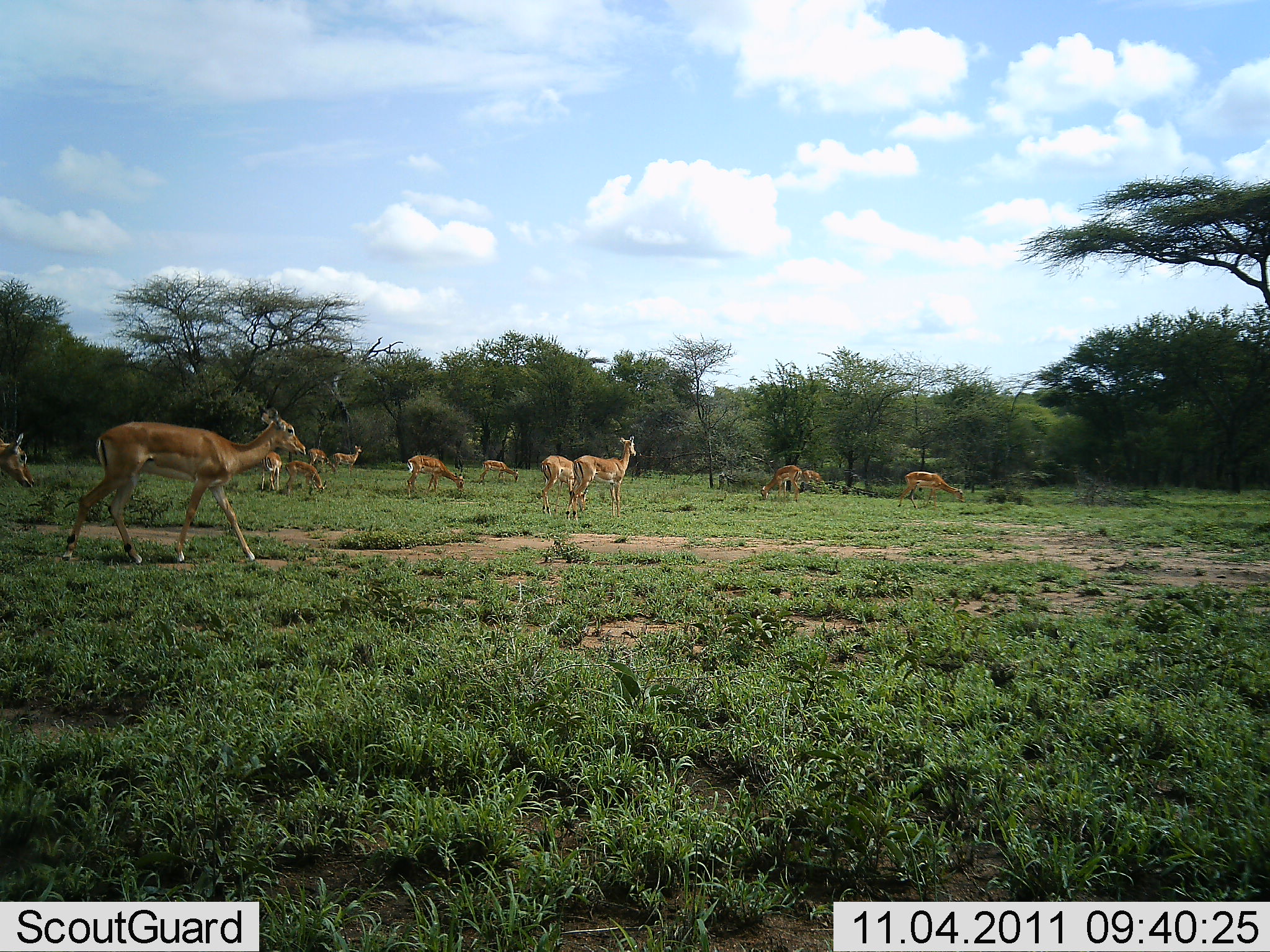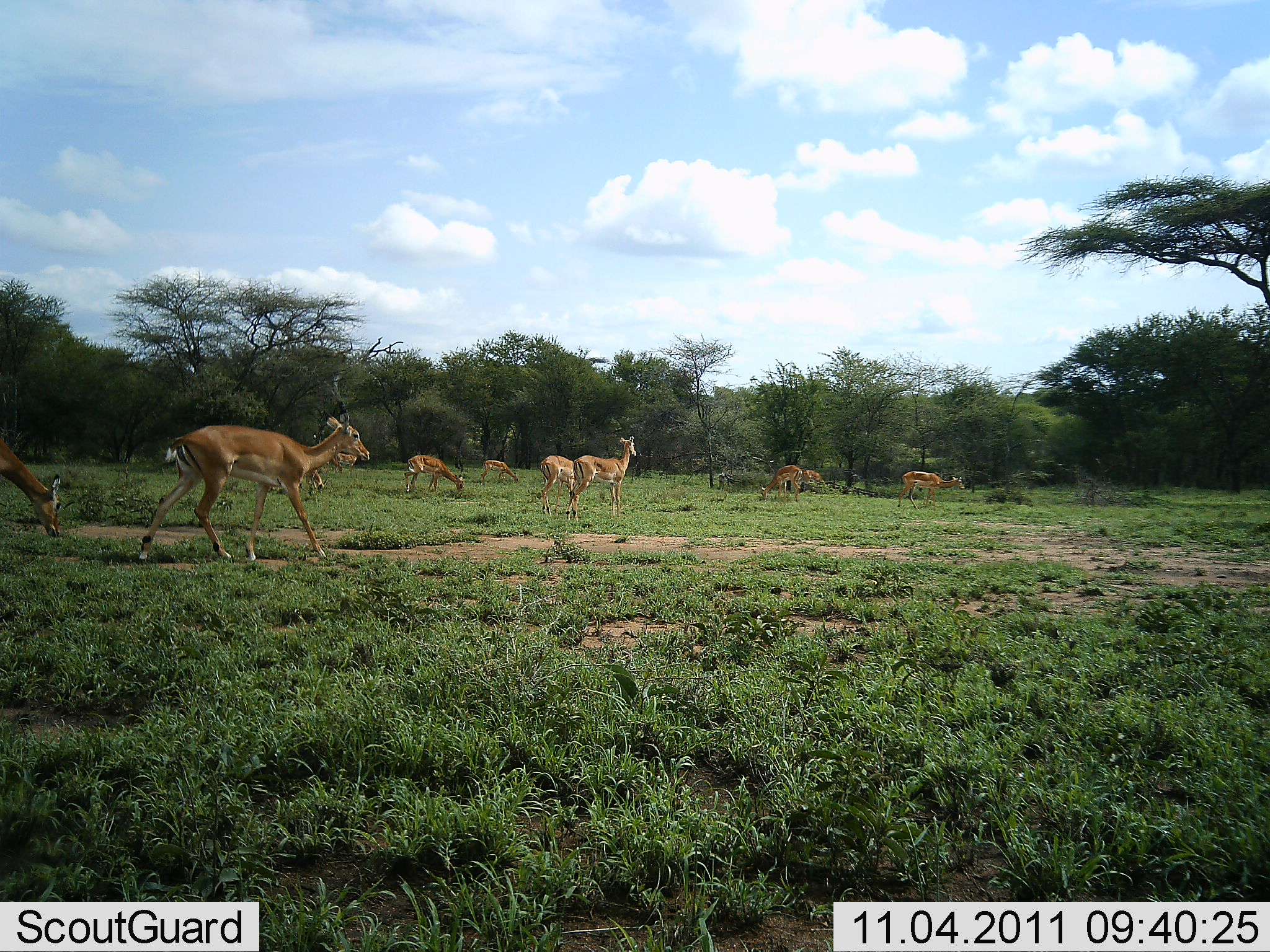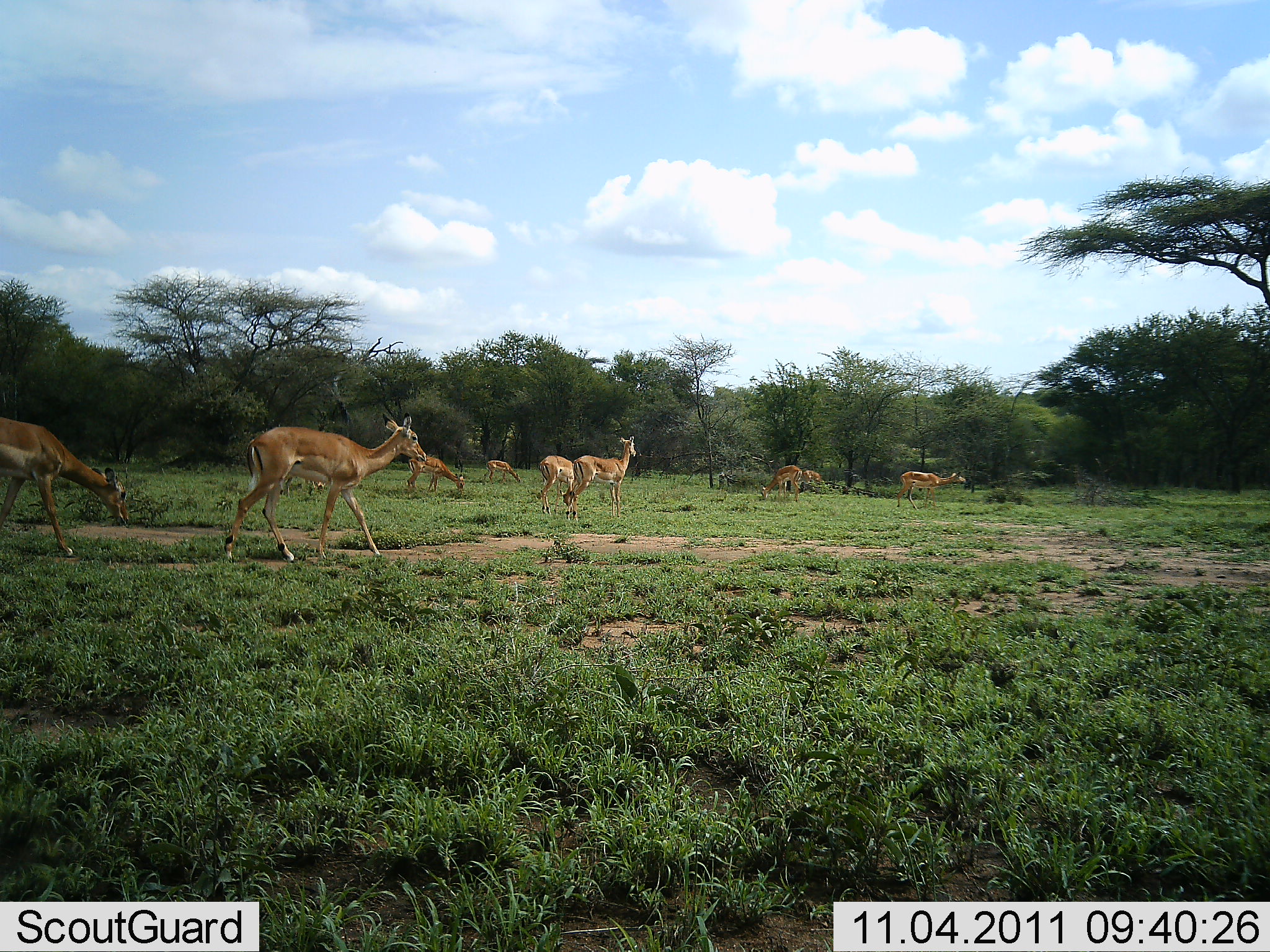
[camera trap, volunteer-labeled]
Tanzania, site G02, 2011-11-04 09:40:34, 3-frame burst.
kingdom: Animalia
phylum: Chordata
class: Mammalia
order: Artiodactyla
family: Bovidae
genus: Nanger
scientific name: Nanger granti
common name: grant's gazelle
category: gazellegrants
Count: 11-50.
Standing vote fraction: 30%.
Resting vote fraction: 0%.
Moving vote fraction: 90%.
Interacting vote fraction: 0%.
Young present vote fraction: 0%.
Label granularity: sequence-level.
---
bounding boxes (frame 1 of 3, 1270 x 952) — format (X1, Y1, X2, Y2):
animal: (61, 406, 307, 565); (566, 436, 636, 522); (540, 455, 588, 516); (898, 471, 966, 510); (406, 455, 464, 495); (0, 432, 35, 488); (760, 465, 803, 500); (284, 460, 327, 494); (261, 451, 283, 493); (480, 461, 519, 483); (333, 446, 362, 474); (308, 448, 337, 472); (800, 470, 825, 489)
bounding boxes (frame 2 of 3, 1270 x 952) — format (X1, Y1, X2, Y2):
animal: (138, 395, 372, 563); (0, 439, 61, 537); (565, 436, 636, 520); (898, 471, 965, 510); (404, 455, 464, 495); (540, 455, 577, 519); (761, 465, 802, 502); (480, 459, 519, 483); (328, 450, 358, 475); (304, 470, 329, 495); (801, 470, 822, 484)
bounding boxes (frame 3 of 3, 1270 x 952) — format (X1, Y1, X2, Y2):
animal: (224, 411, 427, 564); (0, 417, 128, 557); (565, 435, 636, 521); (897, 471, 967, 510); (539, 455, 582, 515); (407, 452, 465, 495); (761, 465, 802, 503); (484, 460, 522, 484); (801, 470, 824, 484)